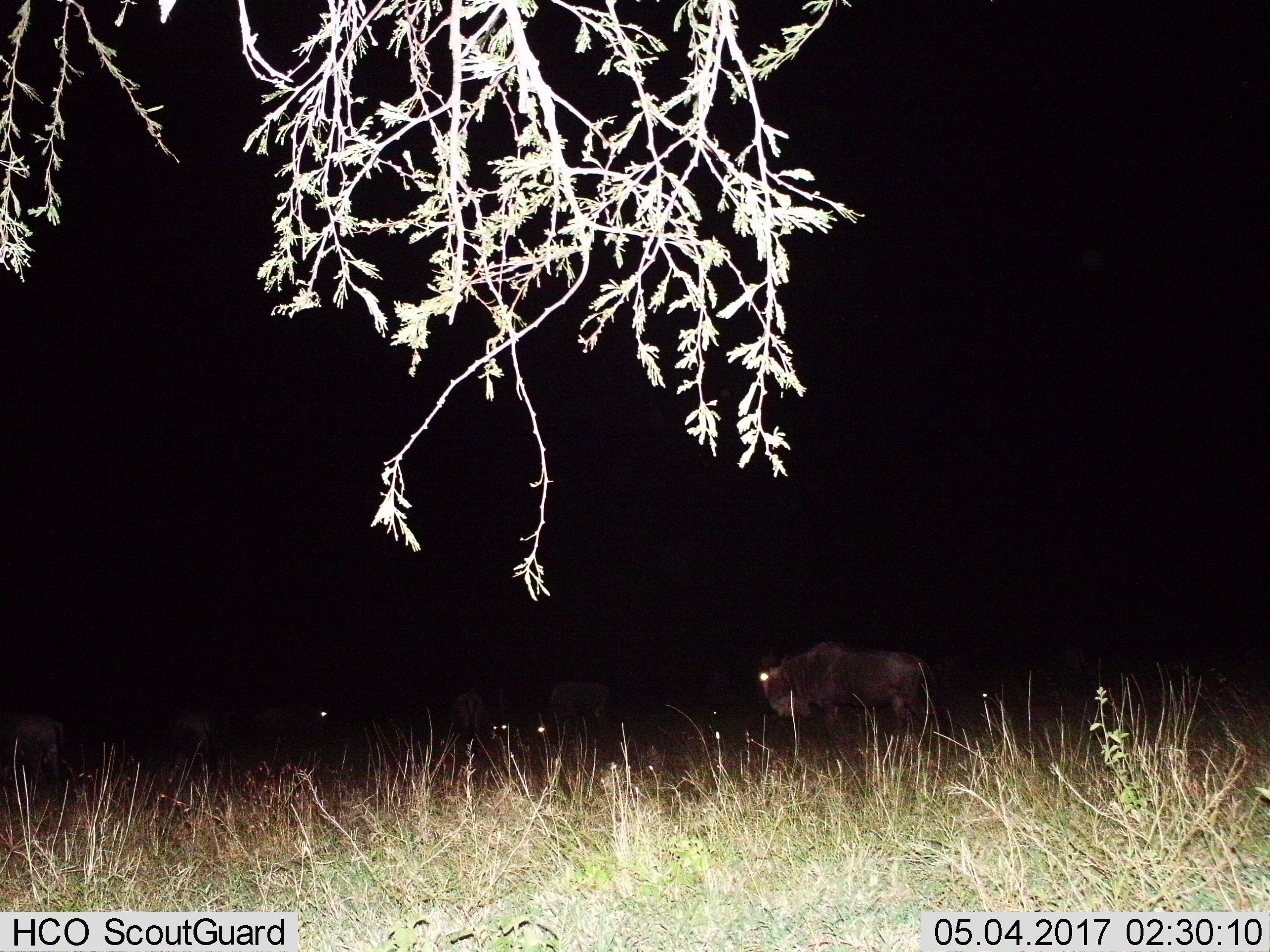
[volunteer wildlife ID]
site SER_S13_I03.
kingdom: Animalia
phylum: Chordata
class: Mammalia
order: Artiodactyla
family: Bovidae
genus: Connochaetes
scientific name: Connochaetes taurinus taurinus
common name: blue wildebeest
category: wildebeestblue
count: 5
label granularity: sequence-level